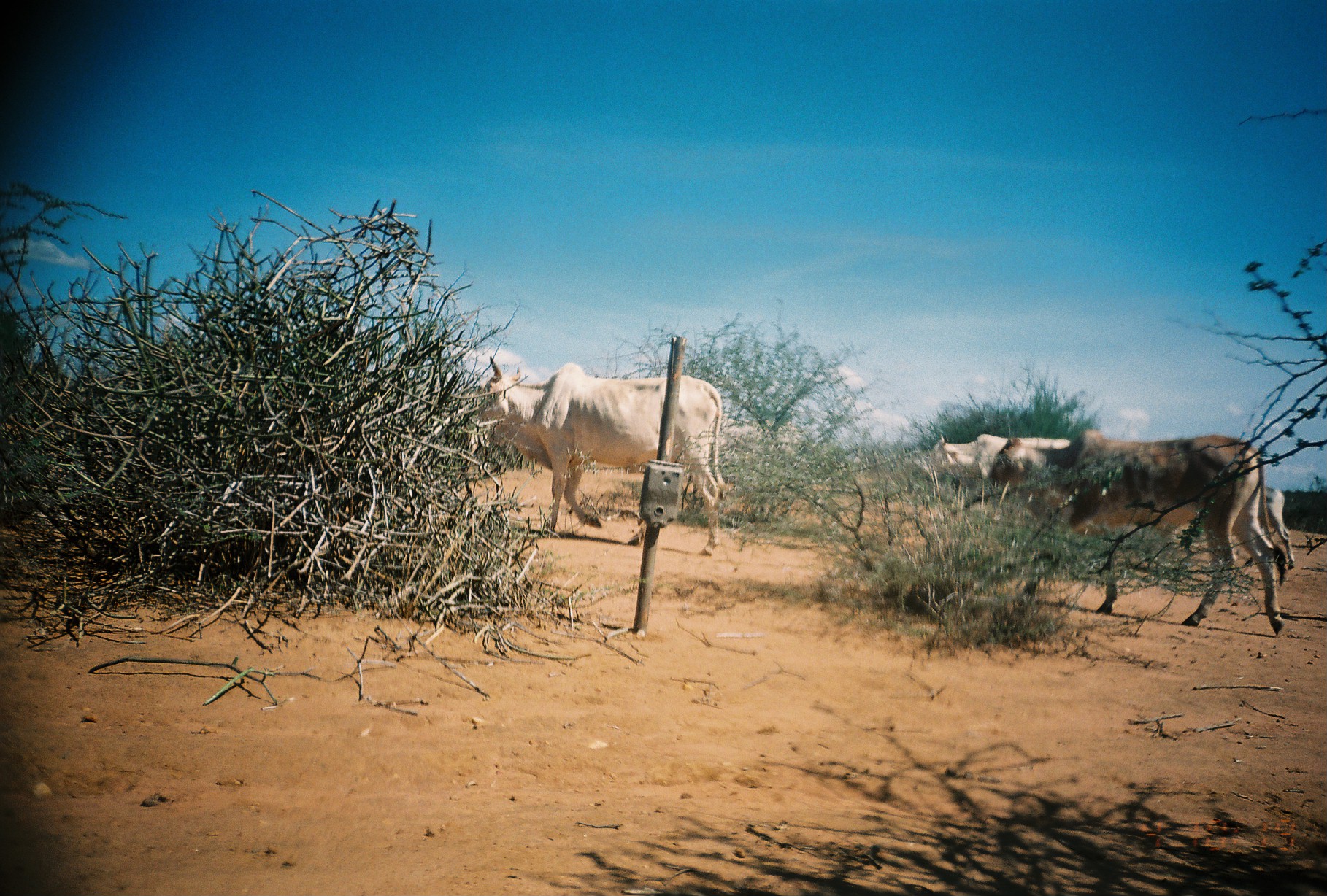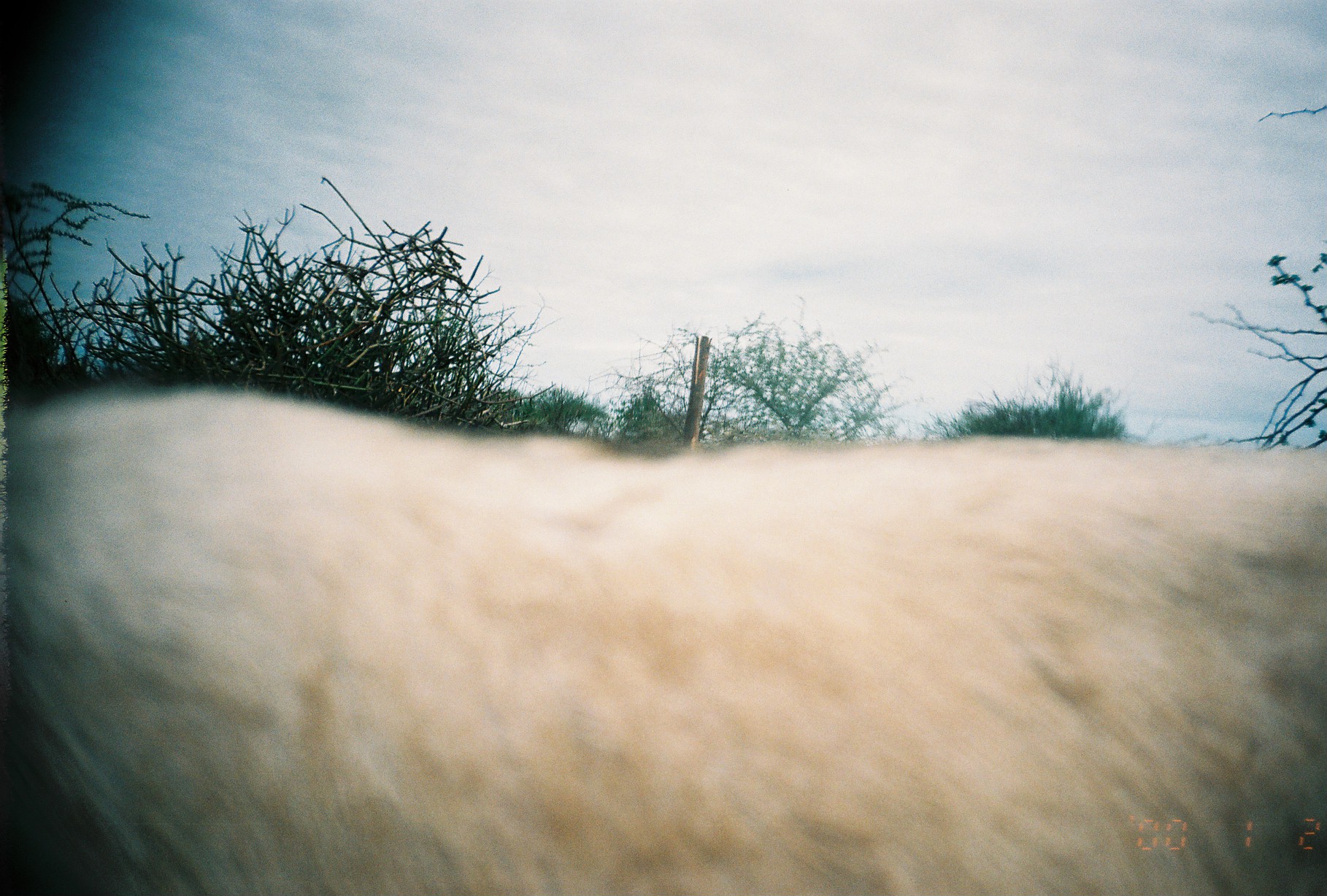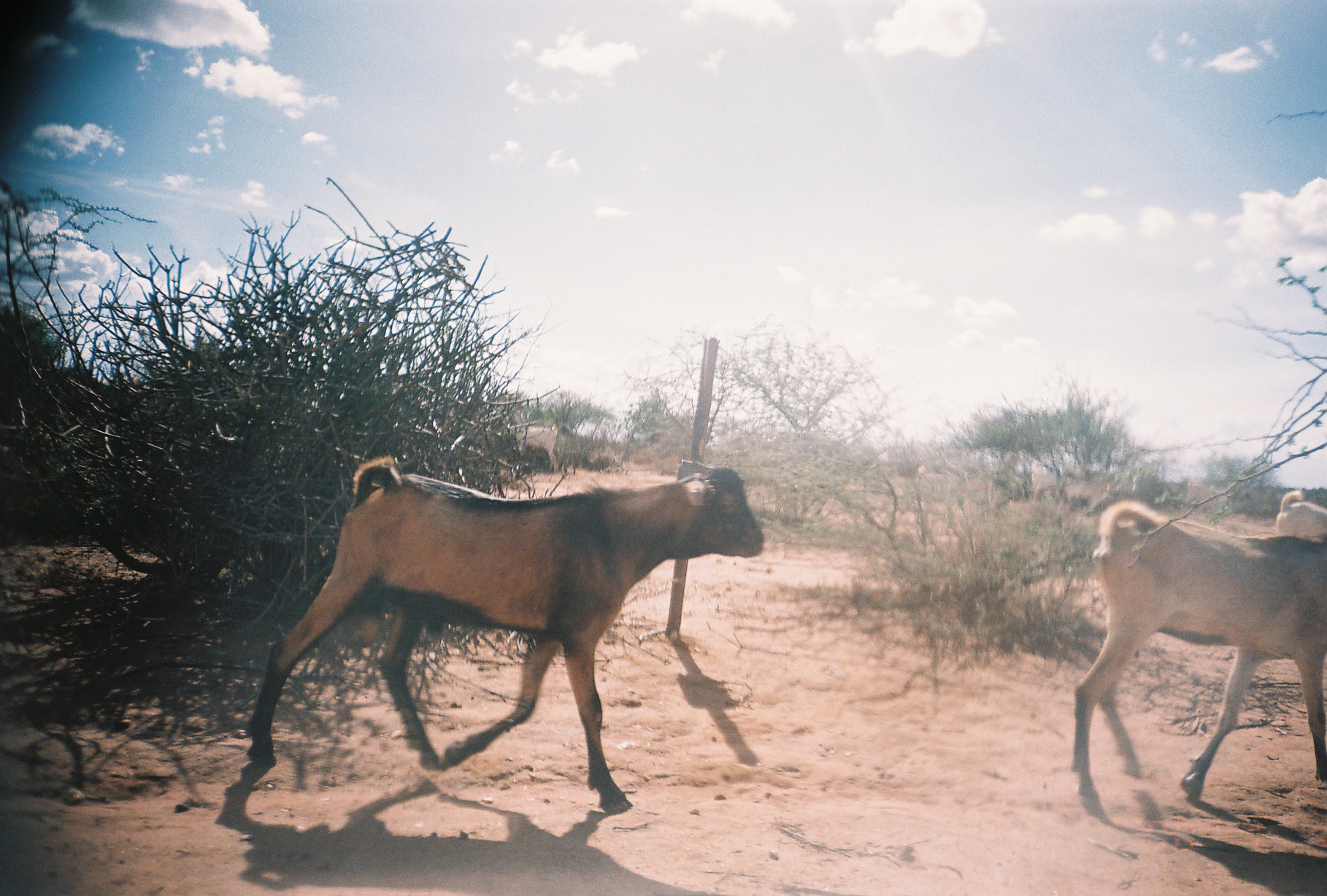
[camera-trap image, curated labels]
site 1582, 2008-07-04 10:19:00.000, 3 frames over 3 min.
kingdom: Animalia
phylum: Chordata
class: Mammalia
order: Artiodactyla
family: Bovidae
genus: Capra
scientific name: Capra aegagrus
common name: wild goat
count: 1